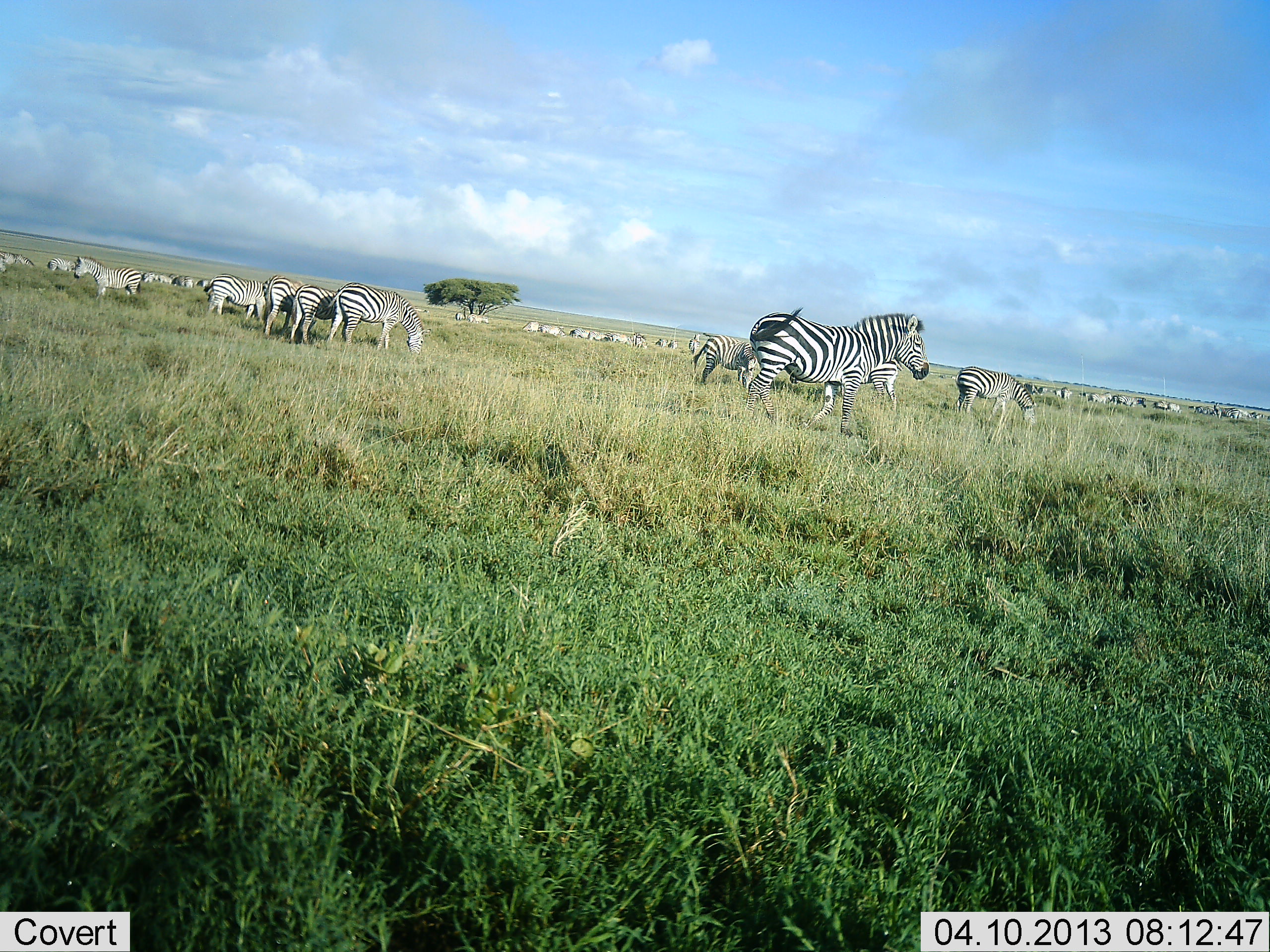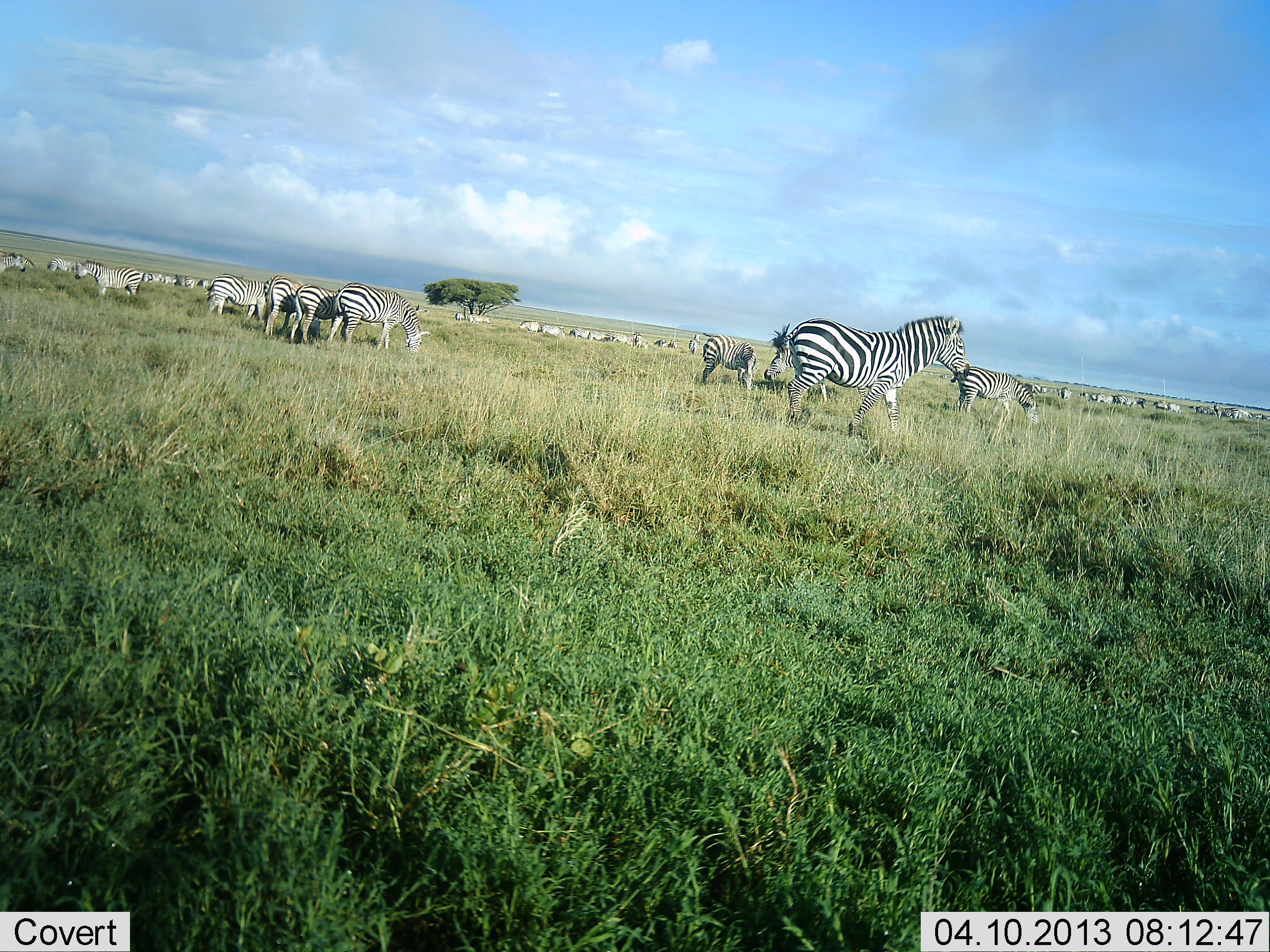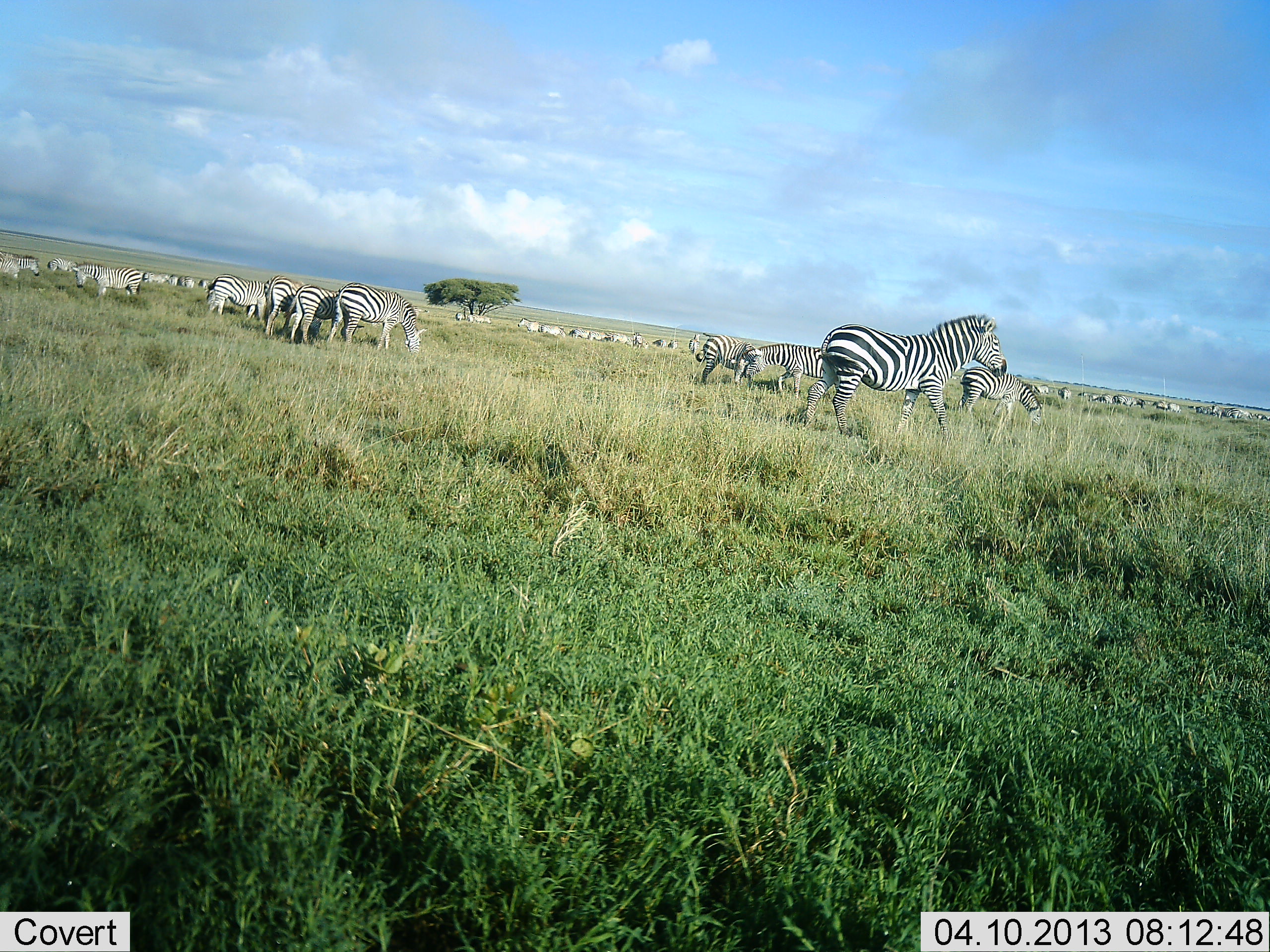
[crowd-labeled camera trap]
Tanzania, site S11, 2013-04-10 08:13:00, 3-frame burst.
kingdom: Animalia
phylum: Chordata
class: Mammalia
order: Perissodactyla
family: Equidae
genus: Equus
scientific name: Equus quagga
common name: plains zebra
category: zebra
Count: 11-50.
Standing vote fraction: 75%.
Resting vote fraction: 4%.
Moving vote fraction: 61%.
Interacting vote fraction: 4%.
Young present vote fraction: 11%.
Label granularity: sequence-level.